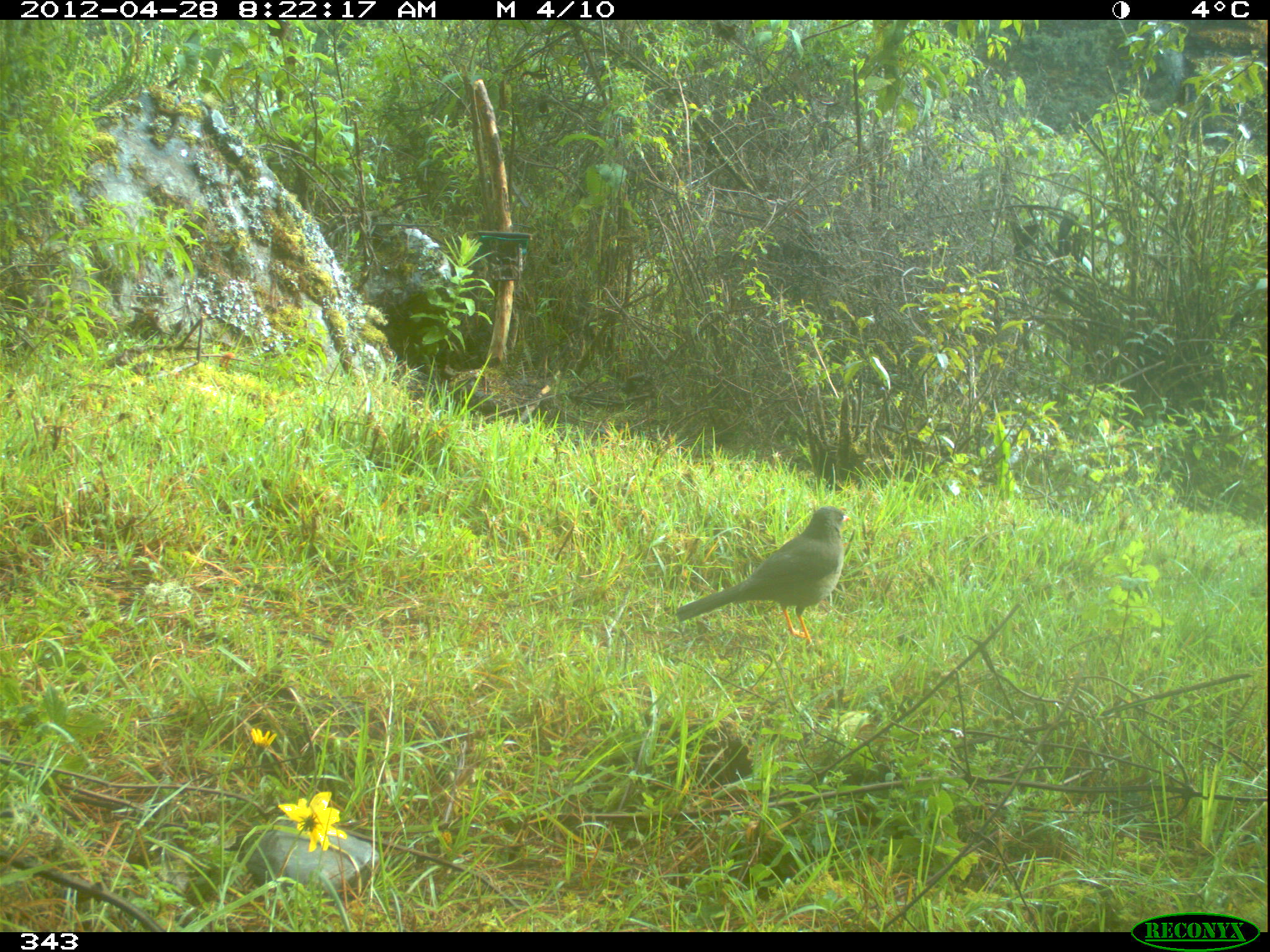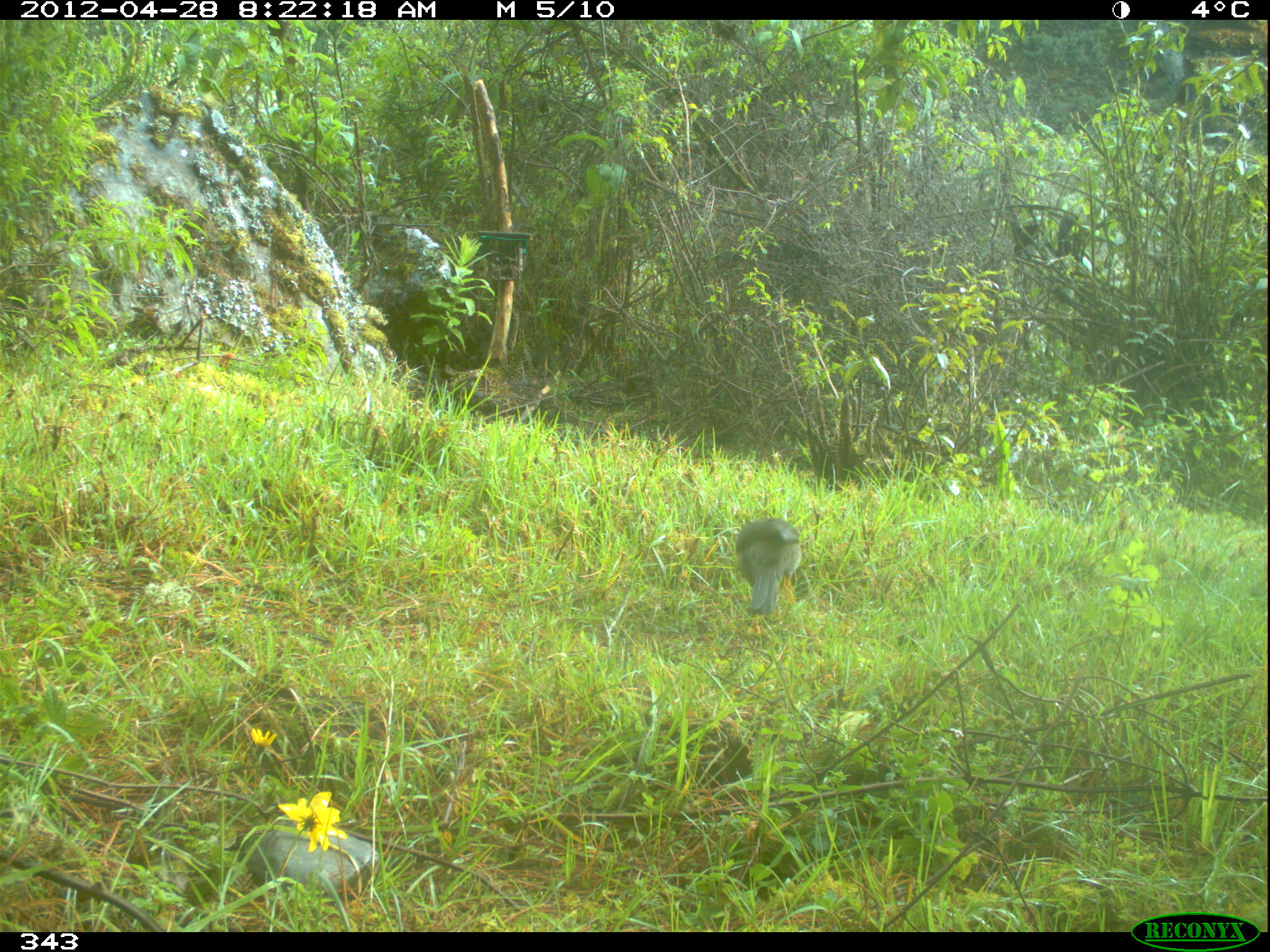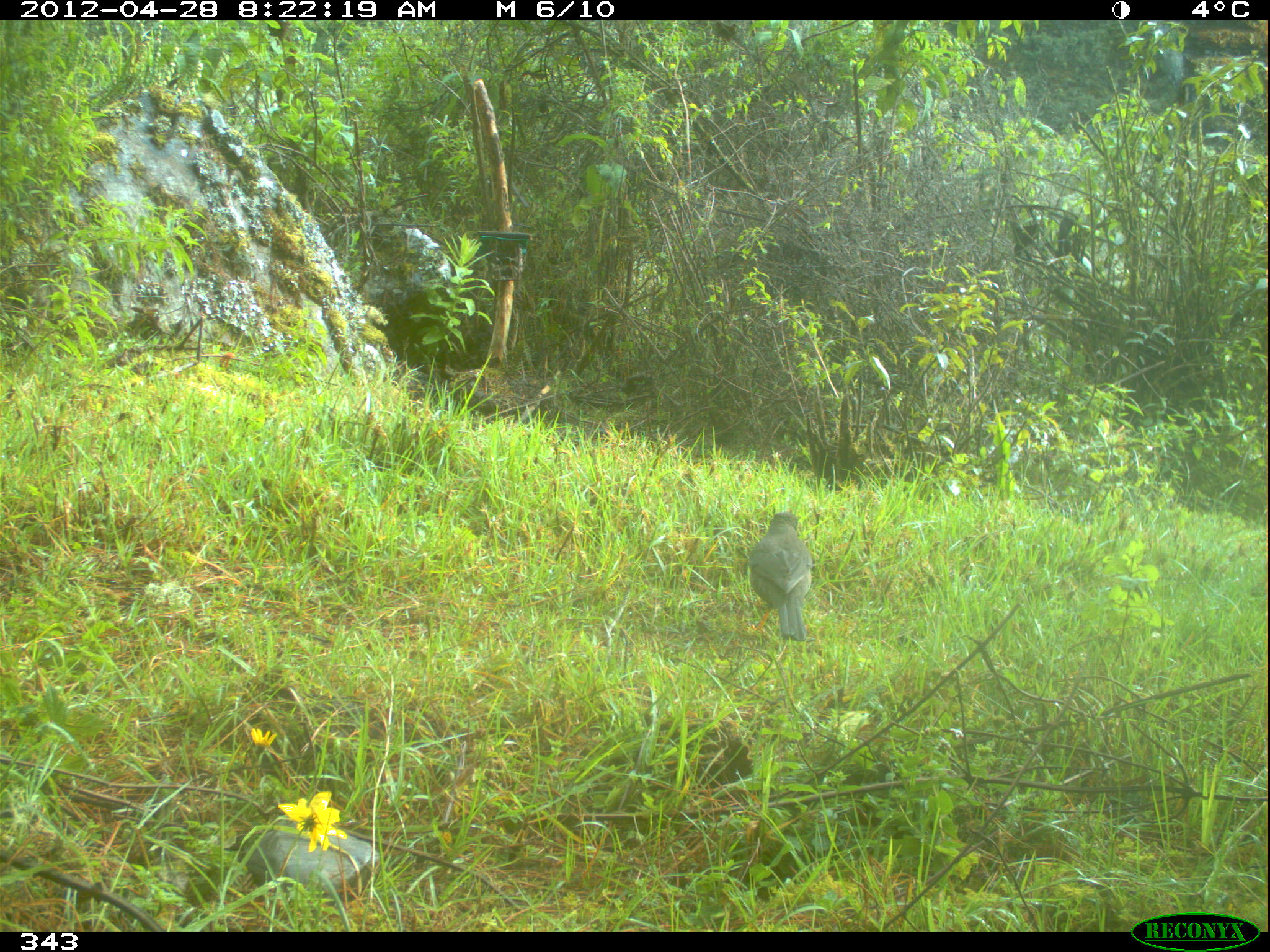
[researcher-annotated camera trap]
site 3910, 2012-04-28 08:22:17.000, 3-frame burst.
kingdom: Animalia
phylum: Chordata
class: Aves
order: Passeriformes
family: Turdidae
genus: Turdus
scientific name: Turdus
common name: true thrushes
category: turdus sp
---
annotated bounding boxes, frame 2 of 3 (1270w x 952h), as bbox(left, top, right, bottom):
turdus sp: bbox(733, 517, 802, 632)